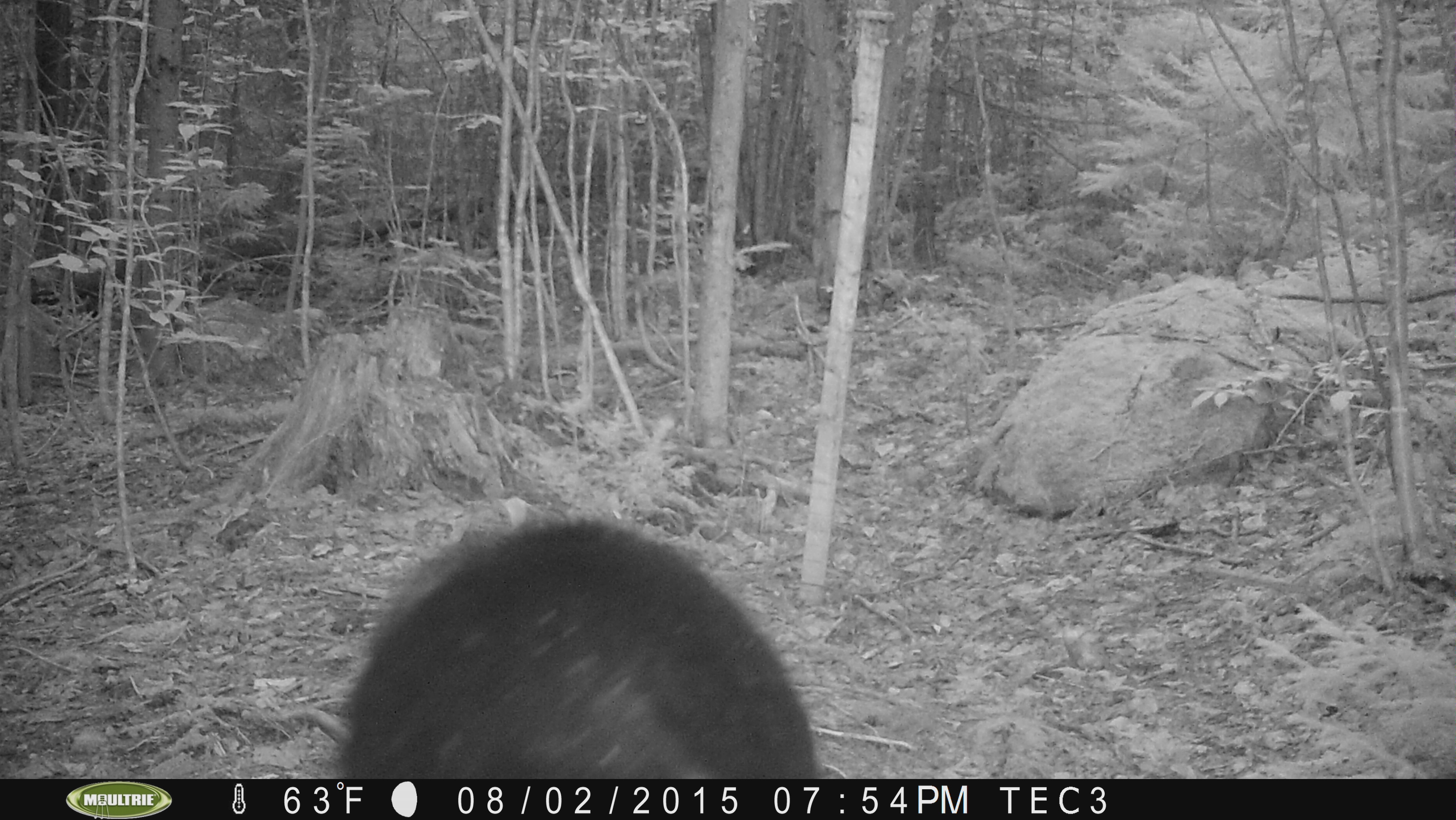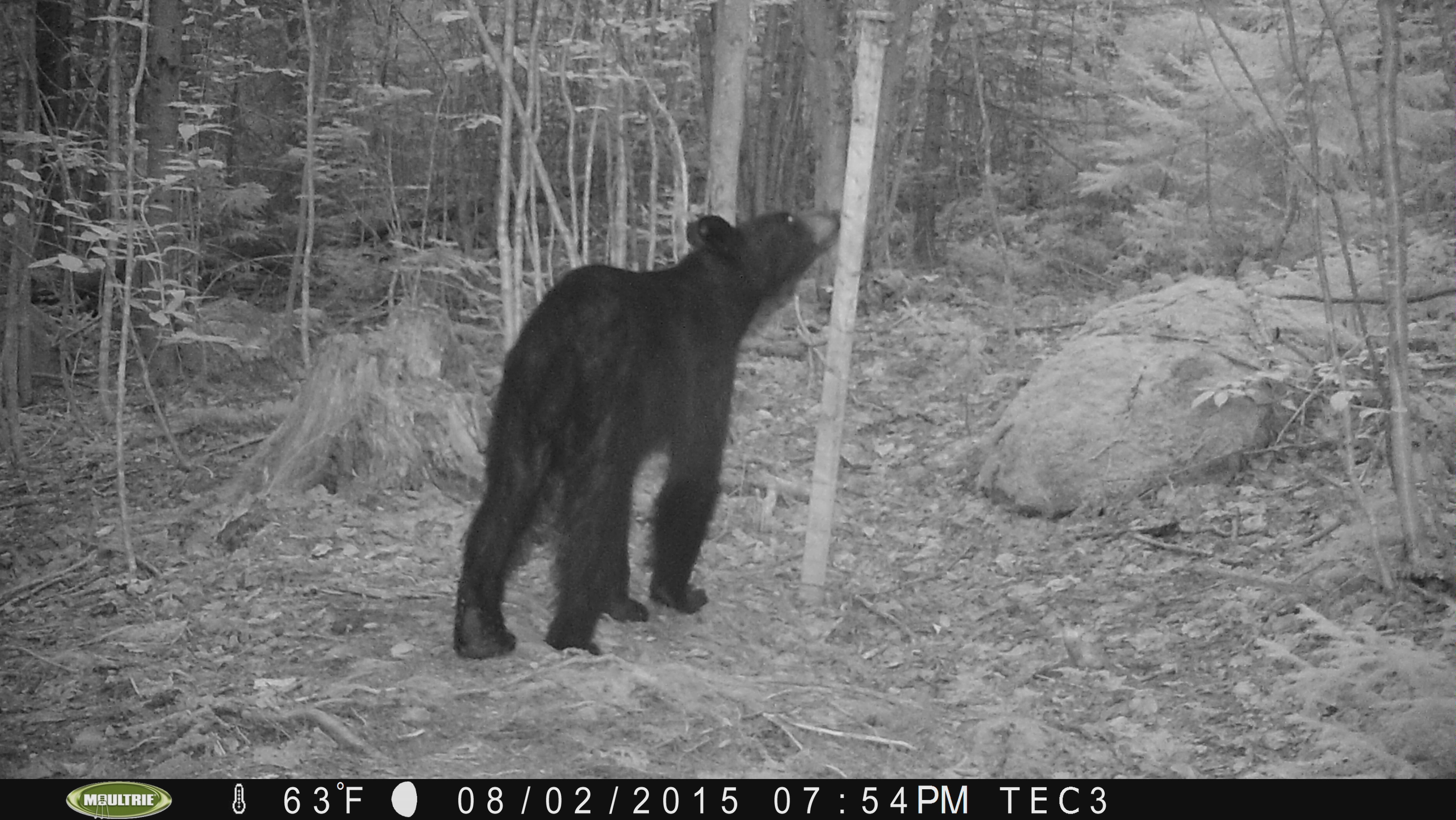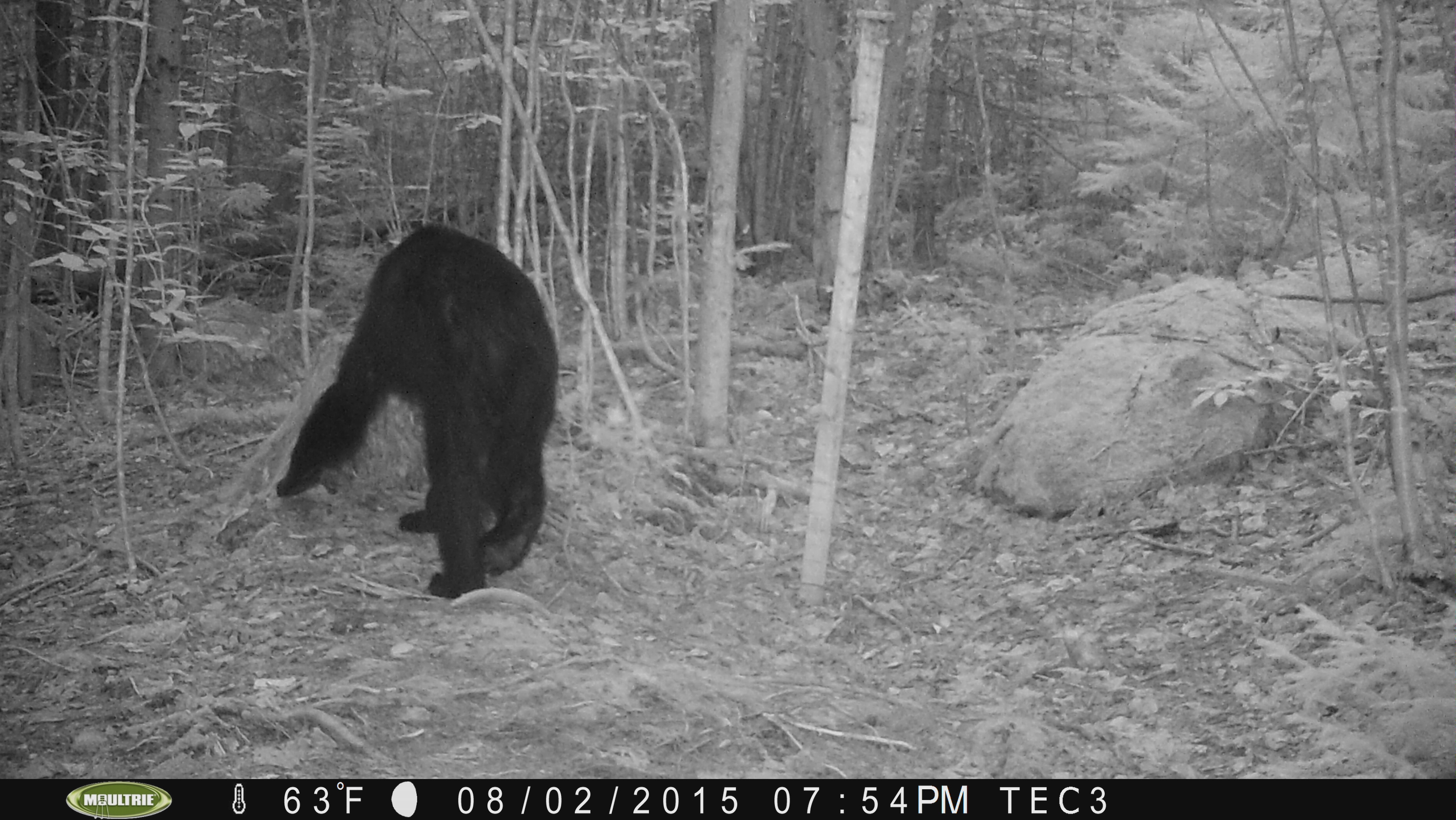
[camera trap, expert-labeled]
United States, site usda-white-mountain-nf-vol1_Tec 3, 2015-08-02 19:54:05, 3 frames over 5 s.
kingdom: Animalia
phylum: Chordata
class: Mammalia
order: Carnivora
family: Ursidae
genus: Ursus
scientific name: Ursus americanus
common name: black bear